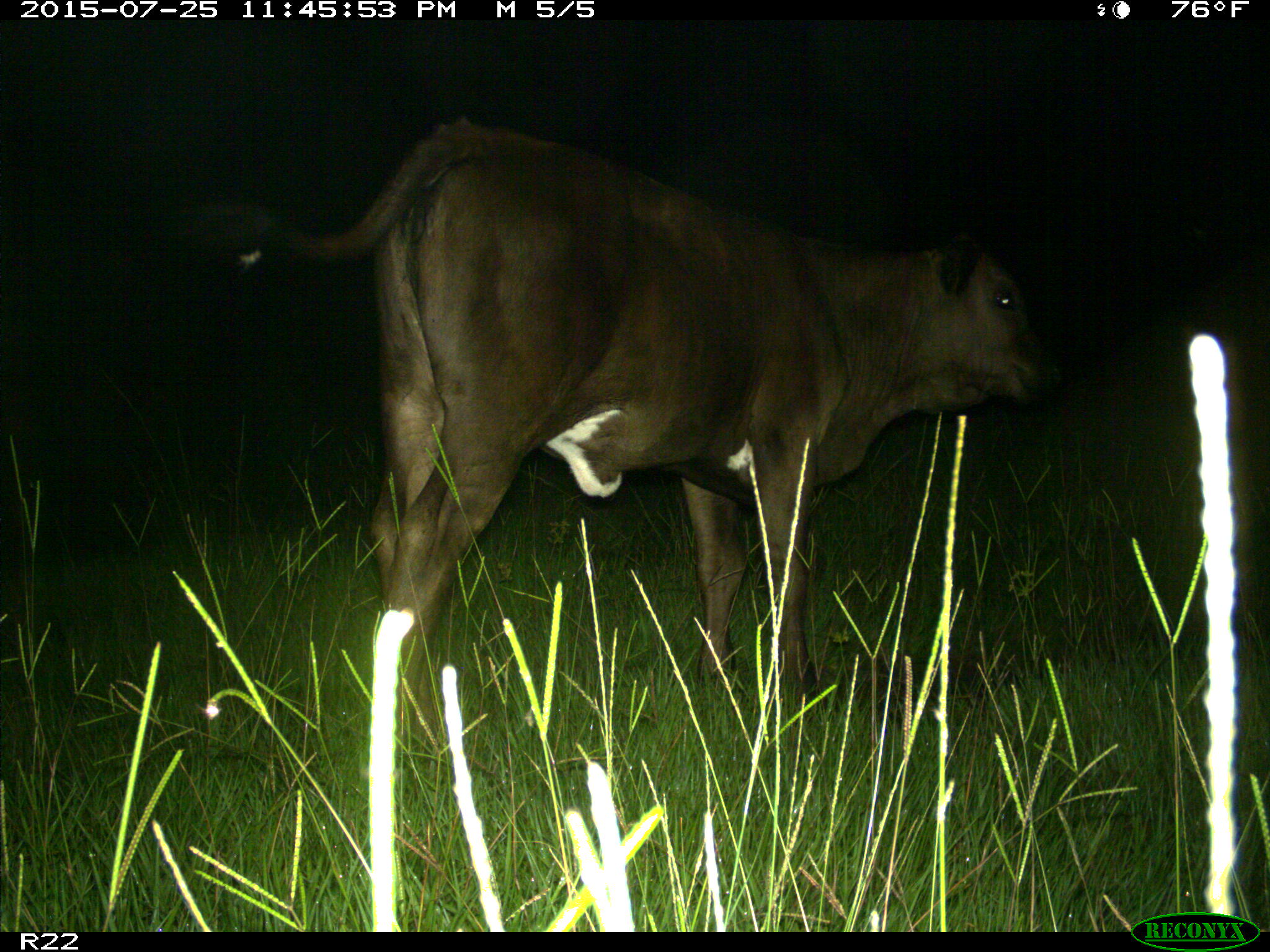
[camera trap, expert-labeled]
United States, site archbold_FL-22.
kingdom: Animalia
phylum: Chordata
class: Mammalia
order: Artiodactyla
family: Bovidae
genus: Bos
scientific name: Bos taurus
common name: domestic cow